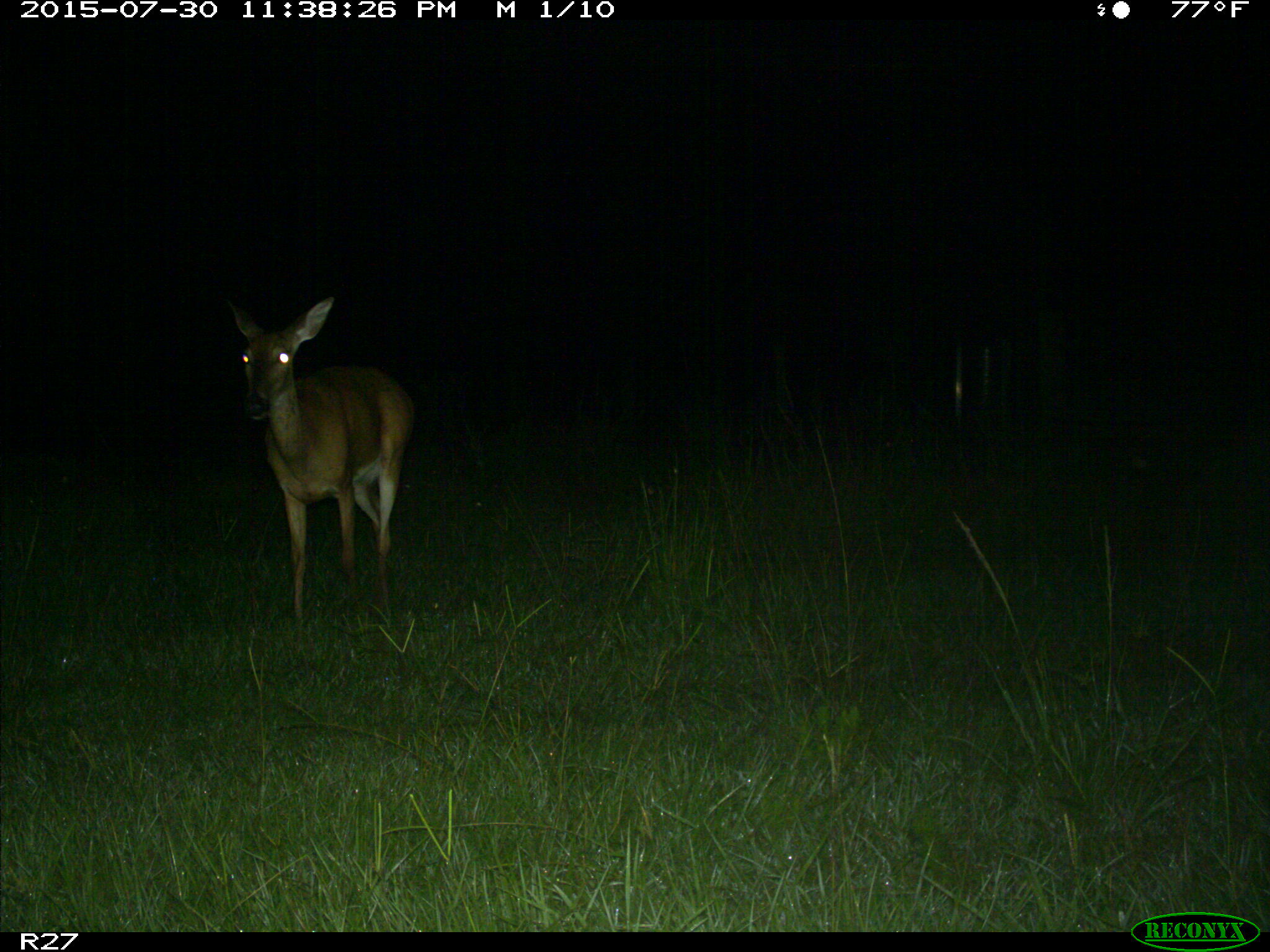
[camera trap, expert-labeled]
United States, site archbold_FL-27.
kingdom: Animalia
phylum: Chordata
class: Mammalia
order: Artiodactyla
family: Cervidae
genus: Odocoileus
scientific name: Odocoileus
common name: deer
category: unidentified deer